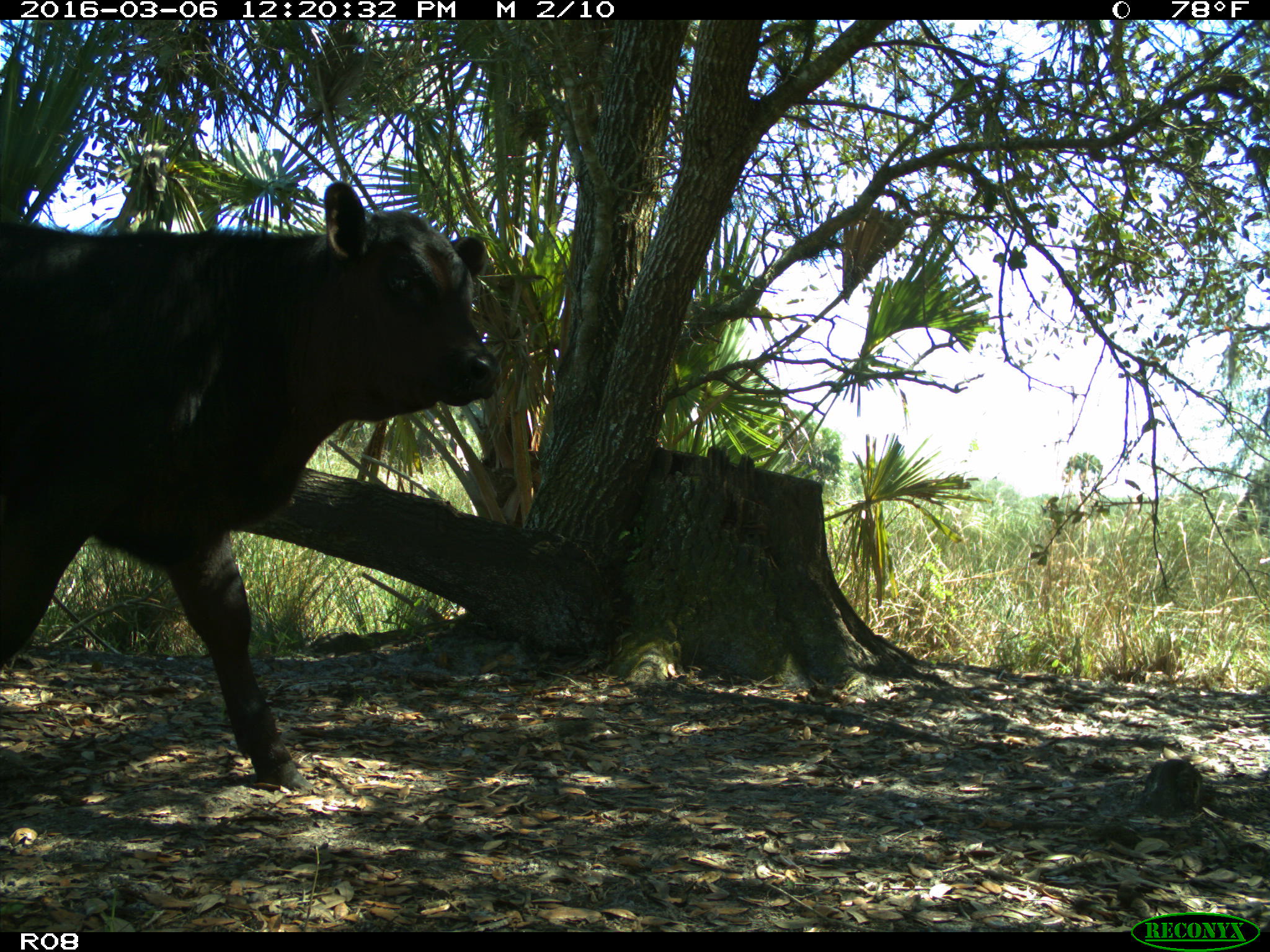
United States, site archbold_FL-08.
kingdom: Animalia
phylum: Chordata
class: Mammalia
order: Artiodactyla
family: Bovidae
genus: Bos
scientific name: Bos taurus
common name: domestic cow